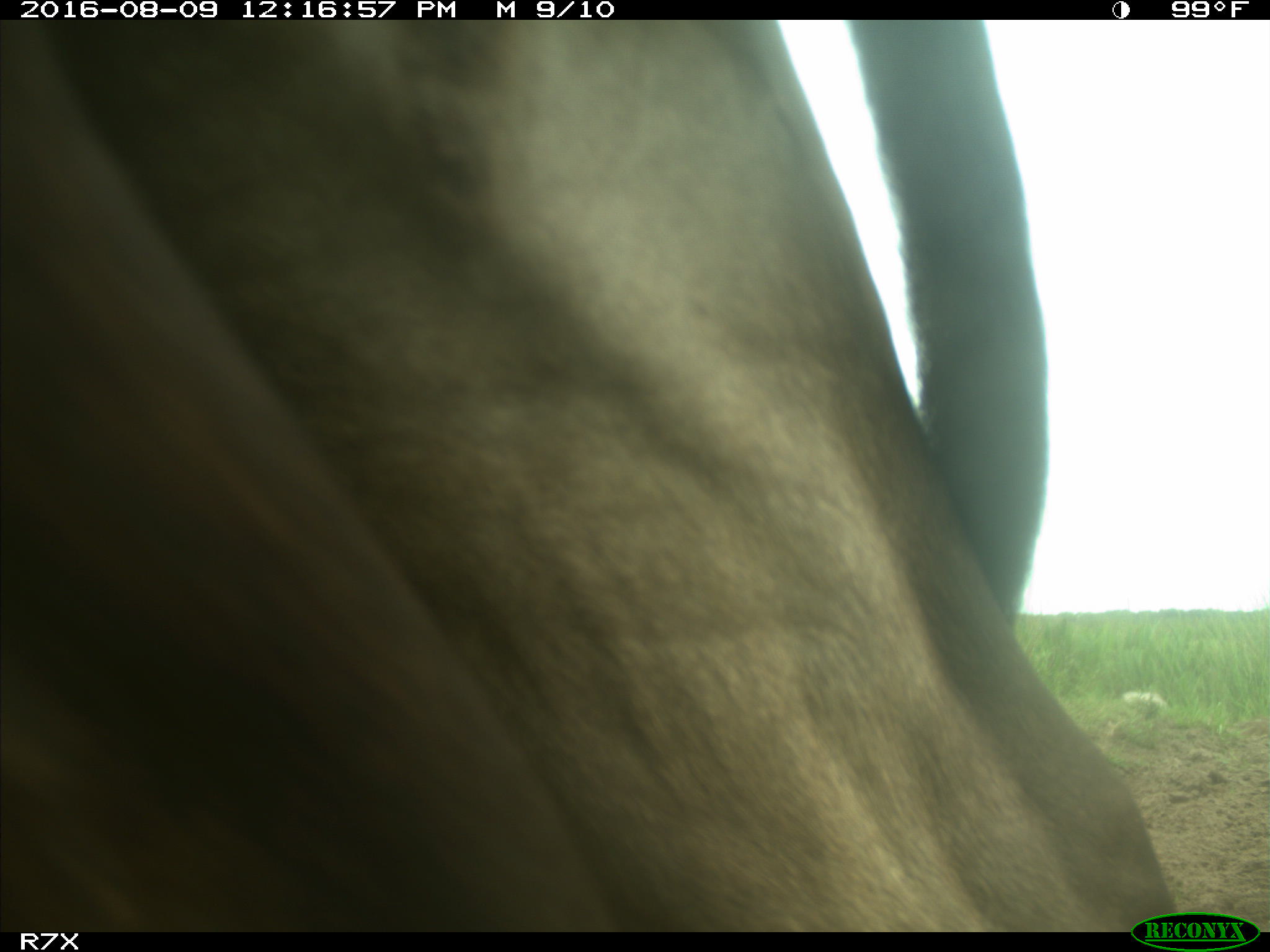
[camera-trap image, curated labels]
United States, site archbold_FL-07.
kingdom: Animalia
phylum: Chordata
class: Mammalia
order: Artiodactyla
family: Bovidae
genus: Bos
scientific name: Bos taurus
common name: domestic cow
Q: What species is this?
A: Bos taurus (domestic cow).